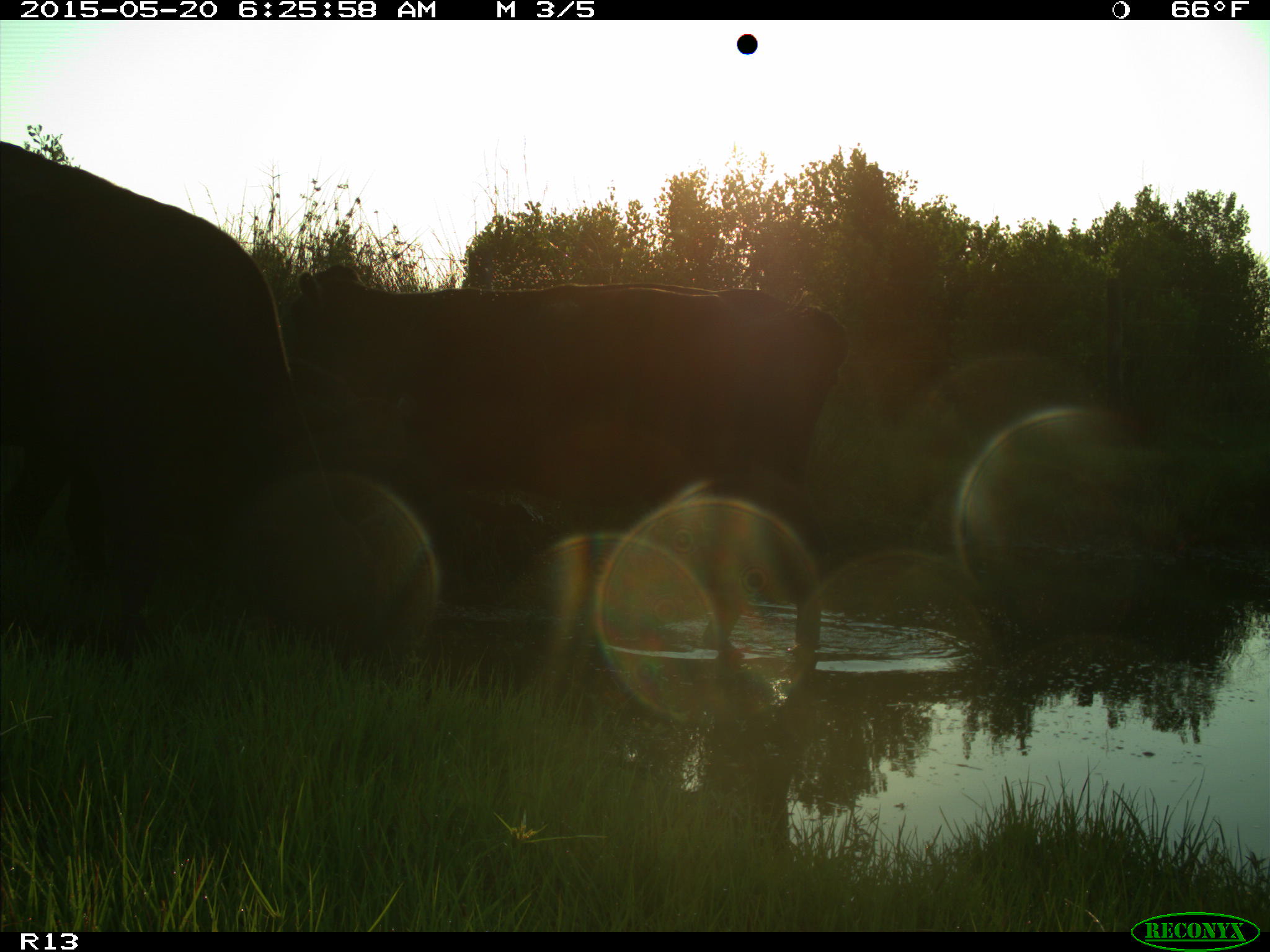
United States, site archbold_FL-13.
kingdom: Animalia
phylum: Chordata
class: Mammalia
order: Artiodactyla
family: Bovidae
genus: Bos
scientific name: Bos taurus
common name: domestic cow